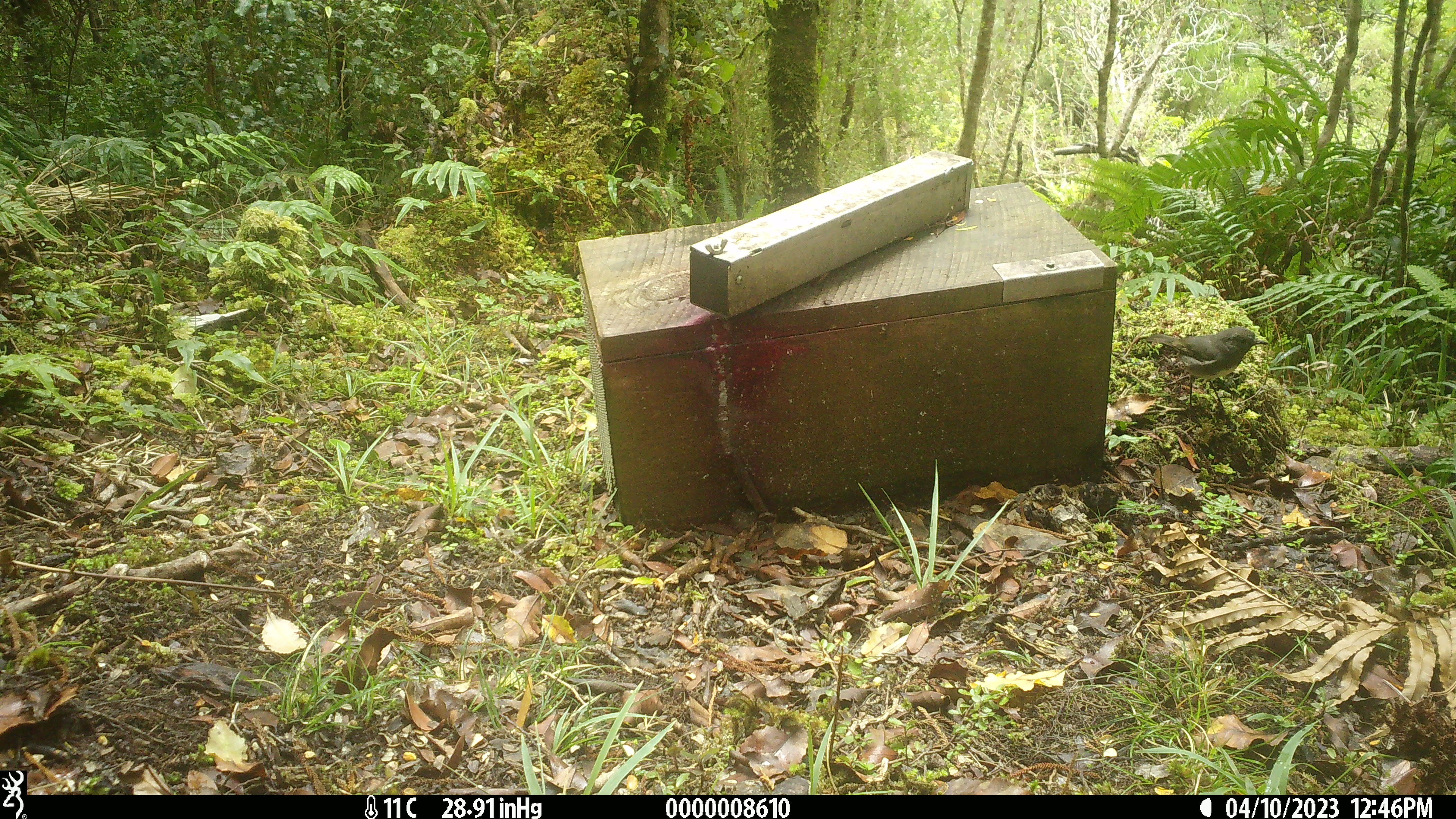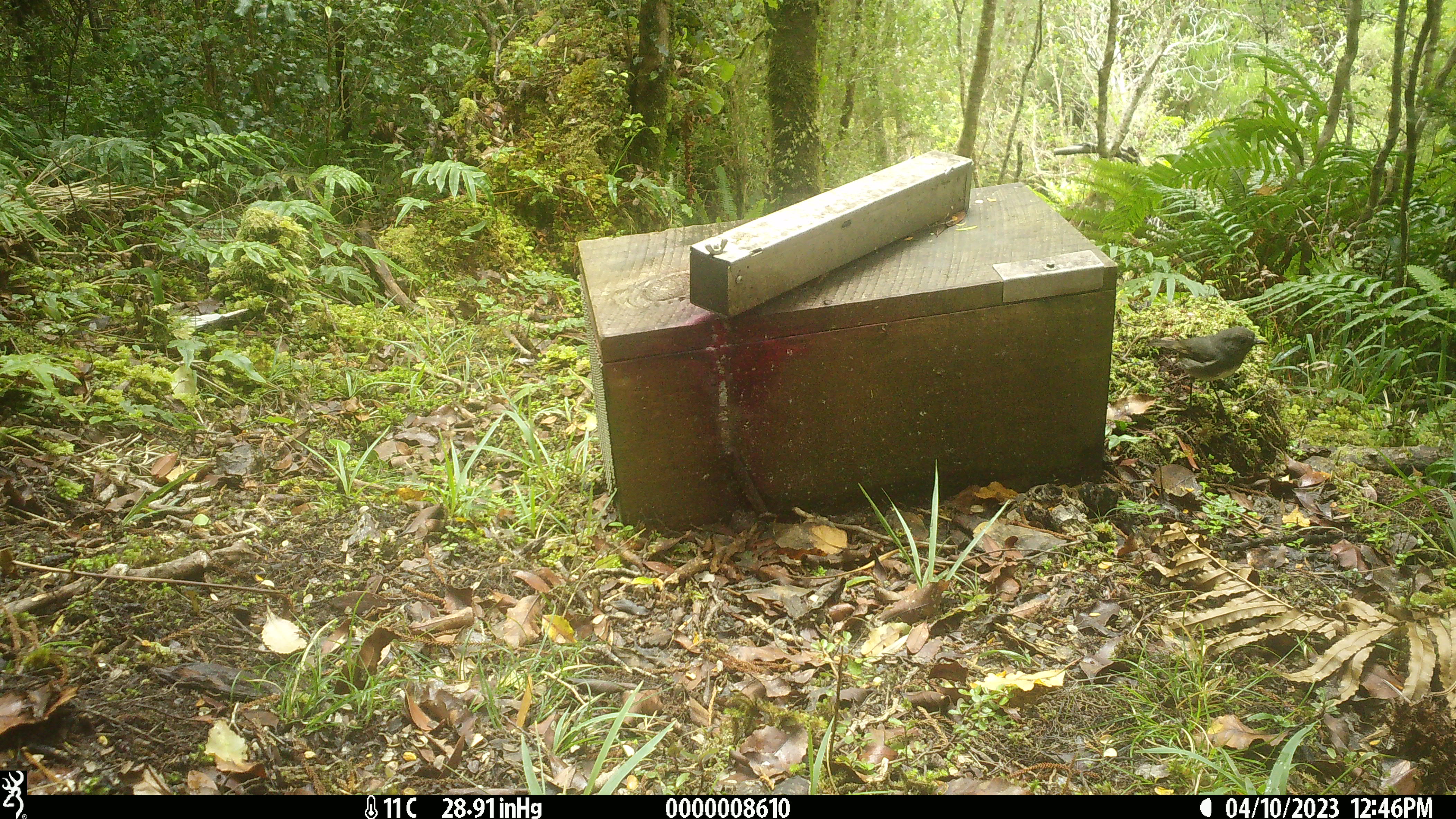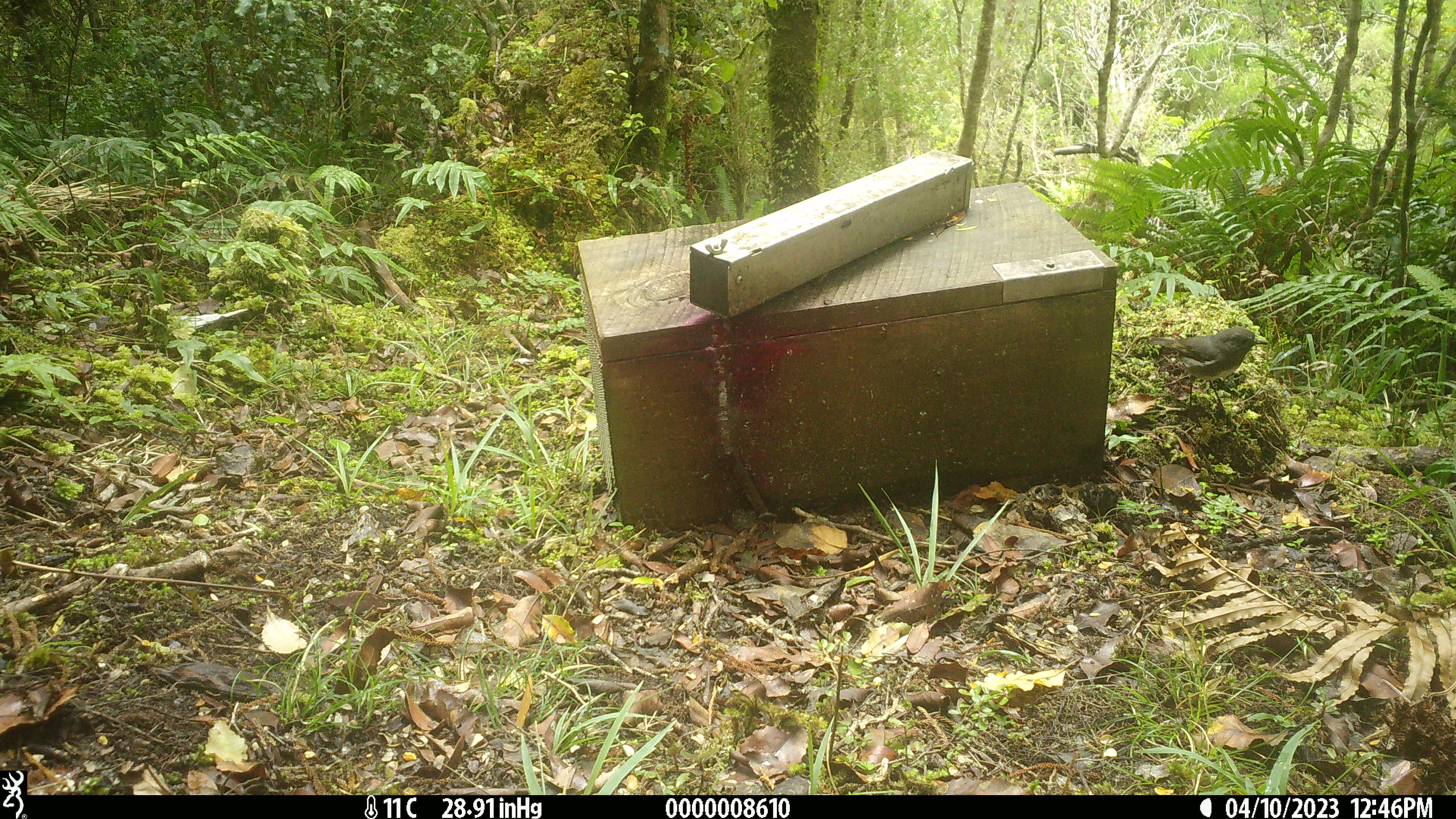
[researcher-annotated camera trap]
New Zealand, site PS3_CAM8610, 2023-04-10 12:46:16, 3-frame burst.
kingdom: Animalia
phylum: Chordata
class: Aves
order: Passeriformes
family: Petroicidae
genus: Petroica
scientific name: Petroica australis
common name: new zealand robin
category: robin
Robin (new zealand robin) (Petroica australis).